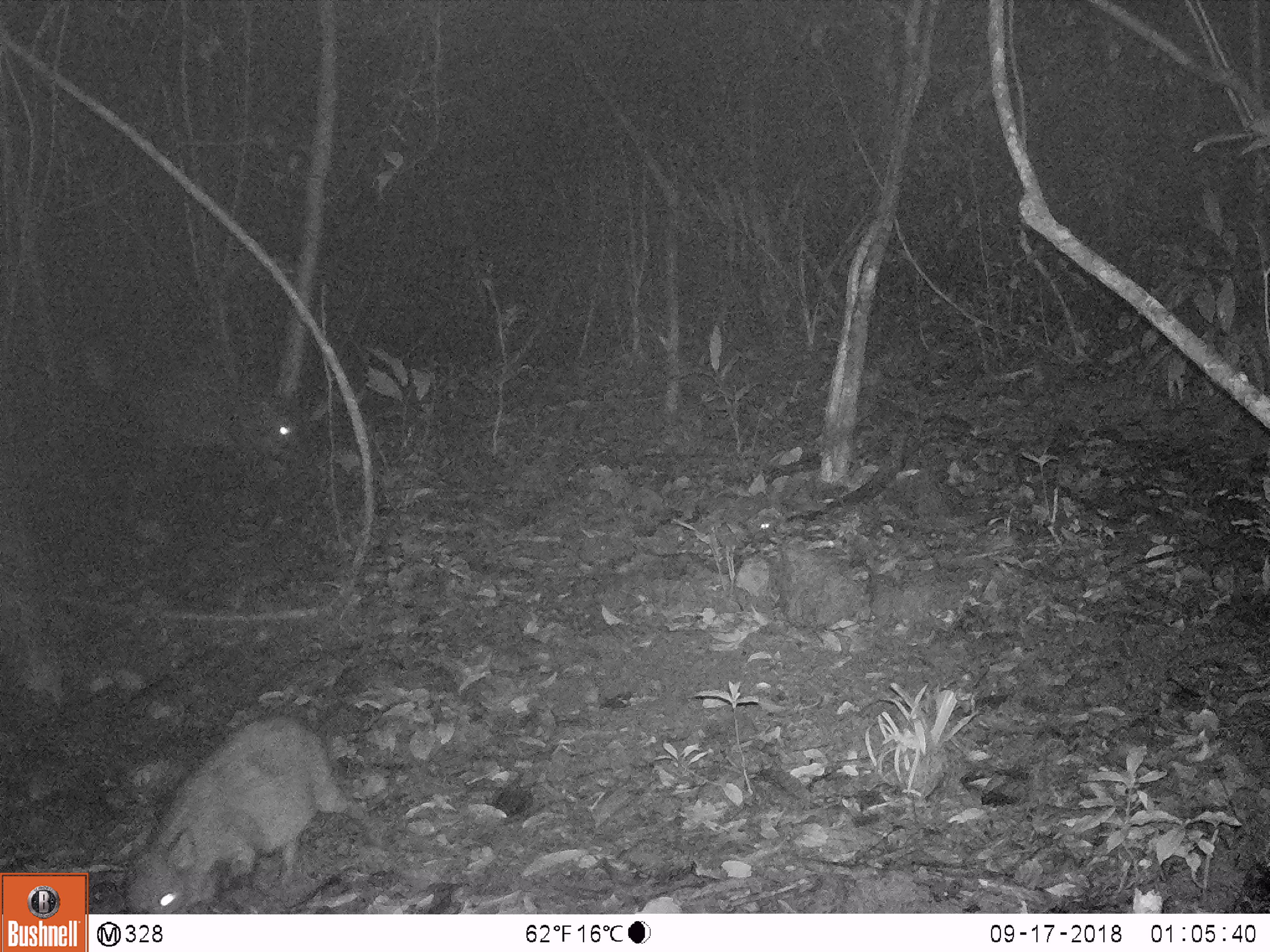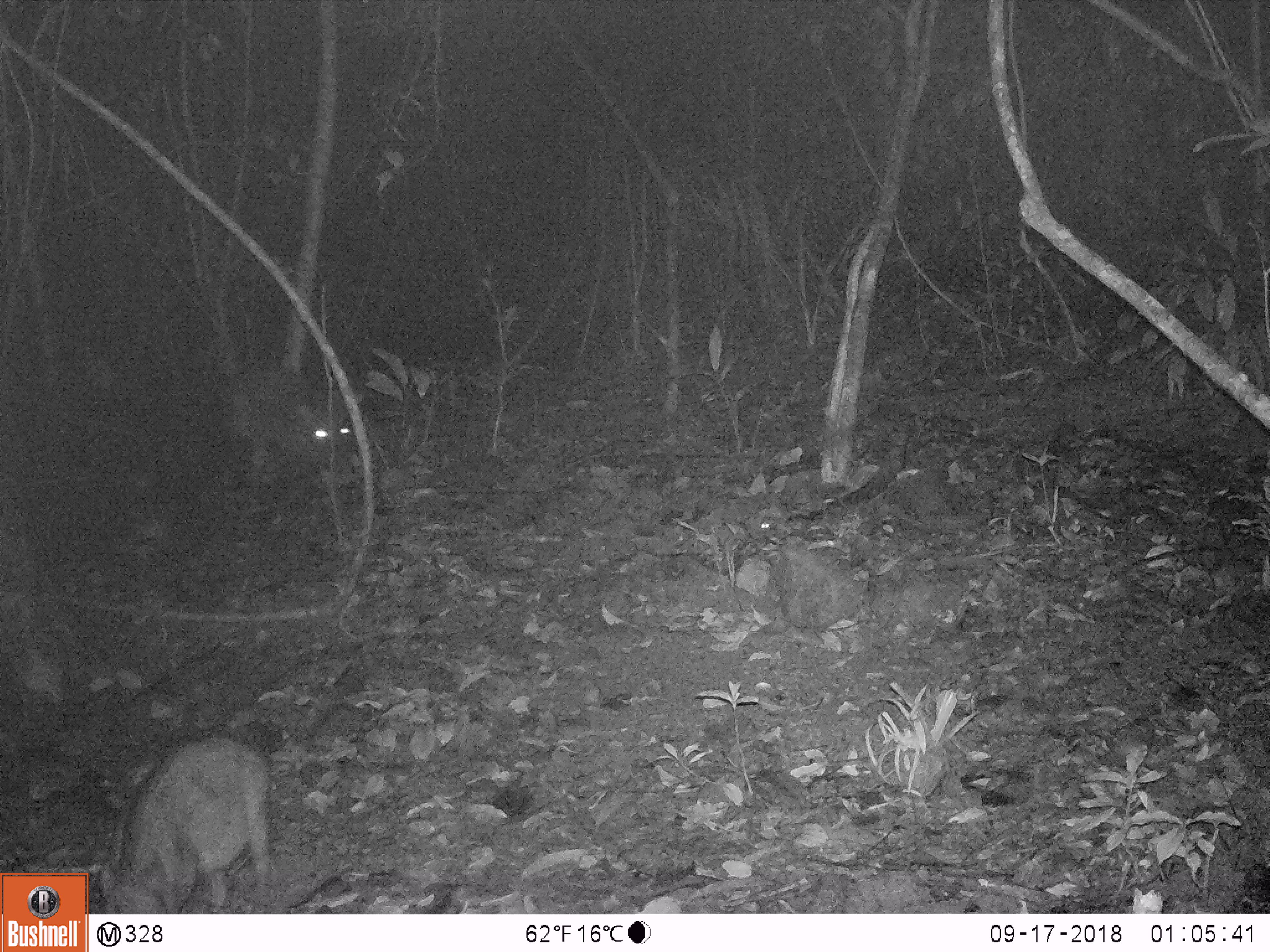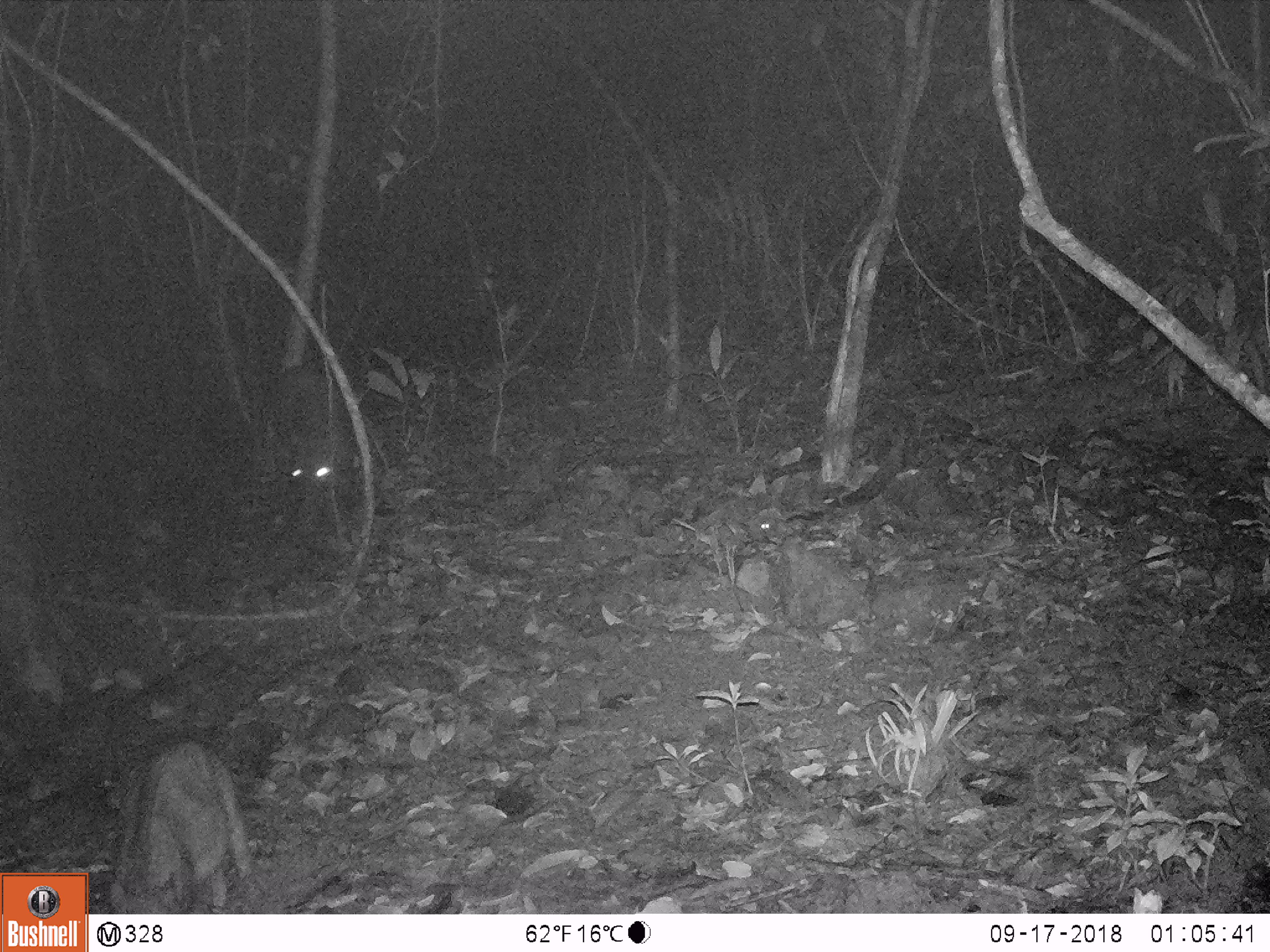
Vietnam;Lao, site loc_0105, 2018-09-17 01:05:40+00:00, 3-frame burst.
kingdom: Animalia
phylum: Chordata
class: Mammalia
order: Artiodactyla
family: Suidae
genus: Sus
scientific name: Sus scrofa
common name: eurasian wild pig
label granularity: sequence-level